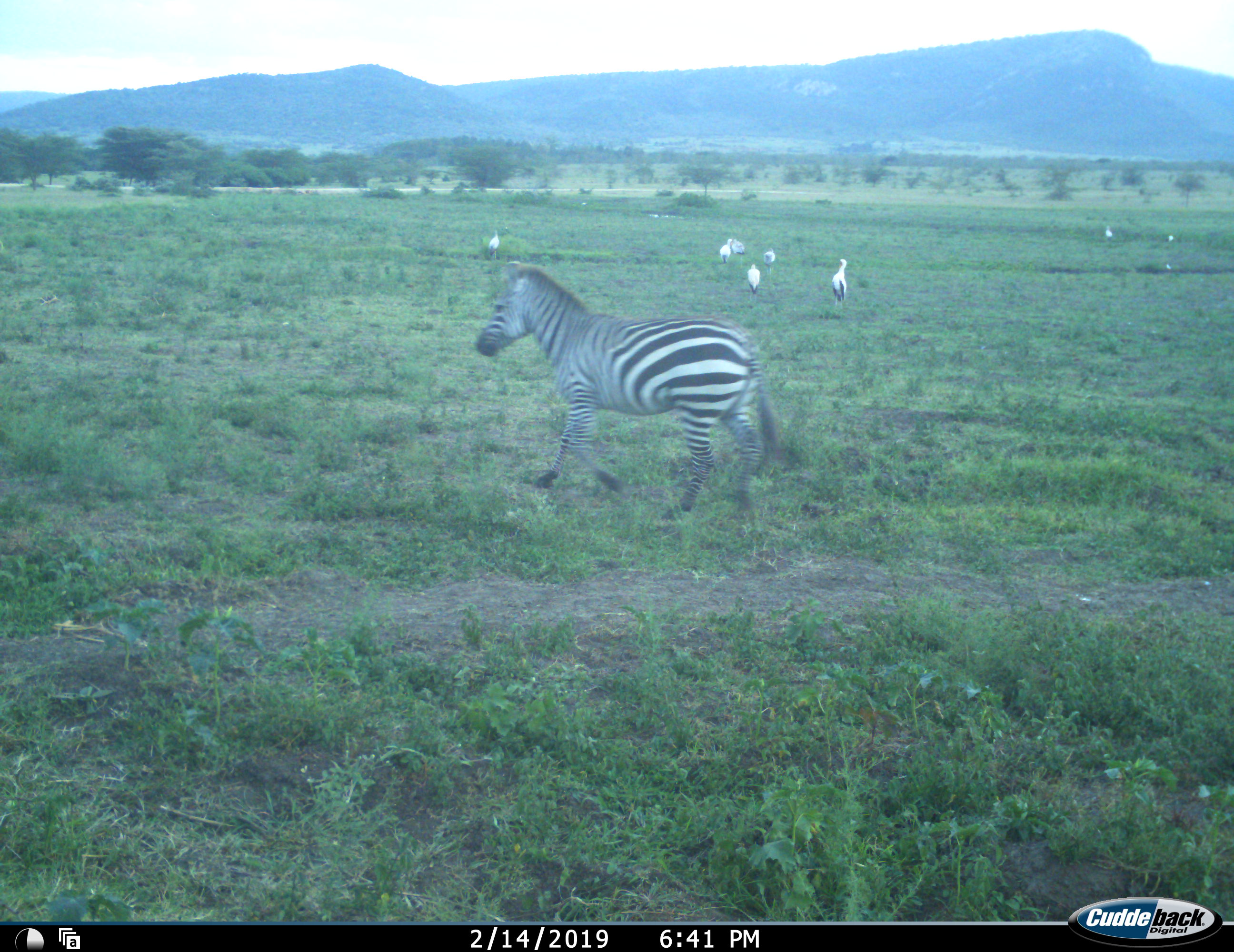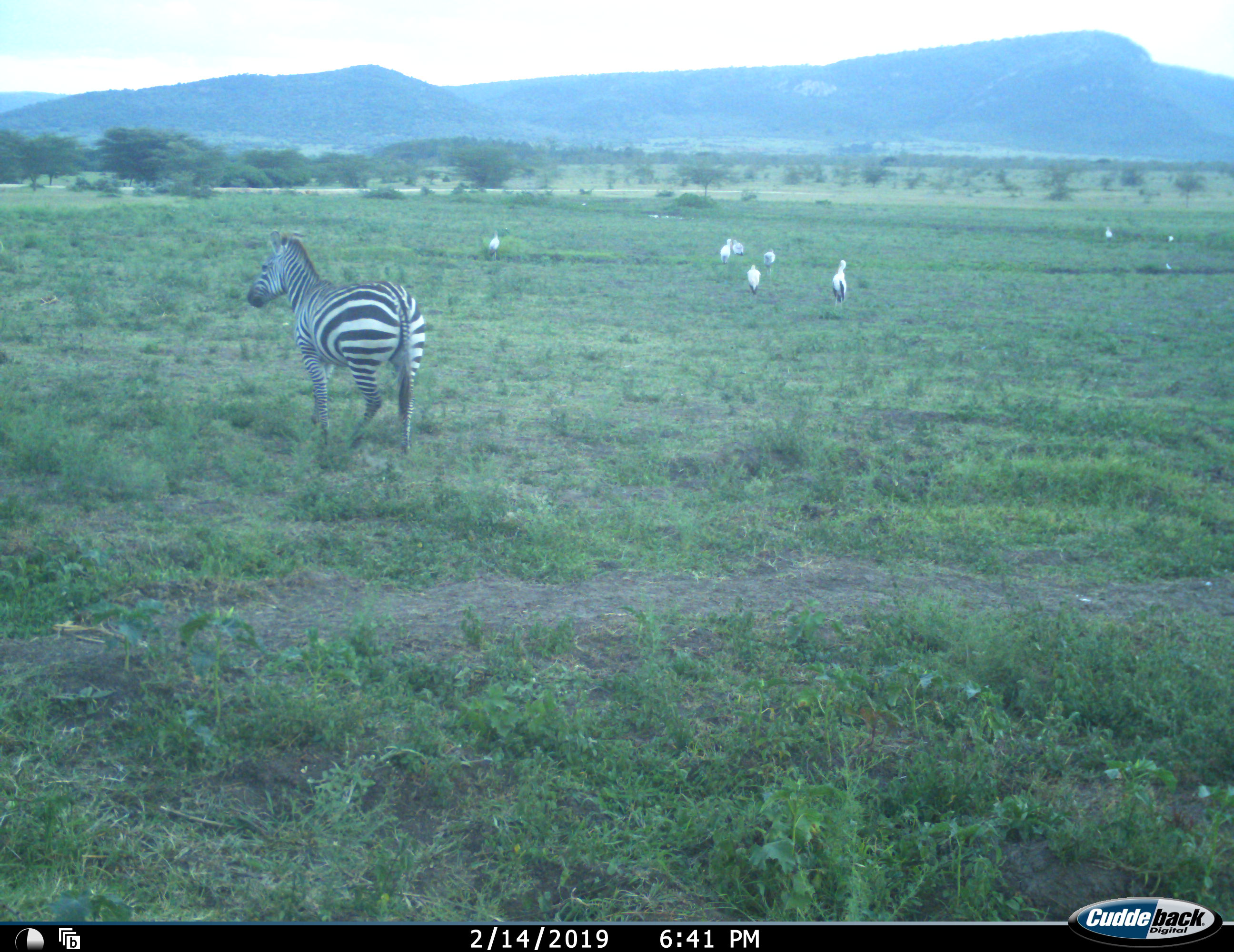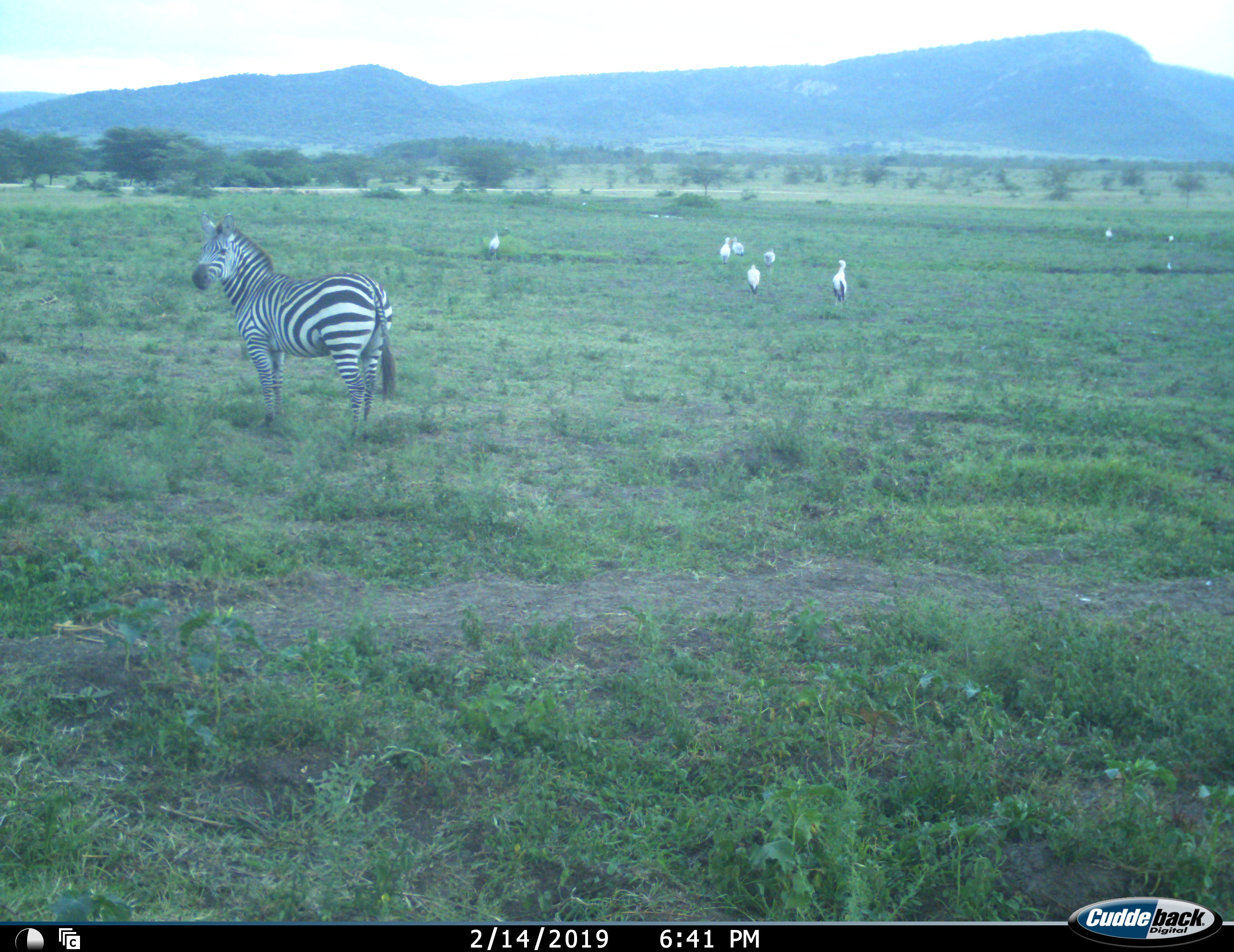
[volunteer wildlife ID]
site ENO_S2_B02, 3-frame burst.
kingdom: Animalia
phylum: Chordata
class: Aves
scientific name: Aves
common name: bird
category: birdother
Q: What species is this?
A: Birdother (bird) (Aves).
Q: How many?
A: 8.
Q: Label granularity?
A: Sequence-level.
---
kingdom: Animalia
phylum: Chordata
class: Mammalia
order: Perissodactyla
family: Equidae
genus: Equus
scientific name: Equus quagga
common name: plains zebra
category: zebraplains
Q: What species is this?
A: Zebraplains (plains zebra) (Equus quagga).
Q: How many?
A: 1.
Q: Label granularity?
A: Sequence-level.